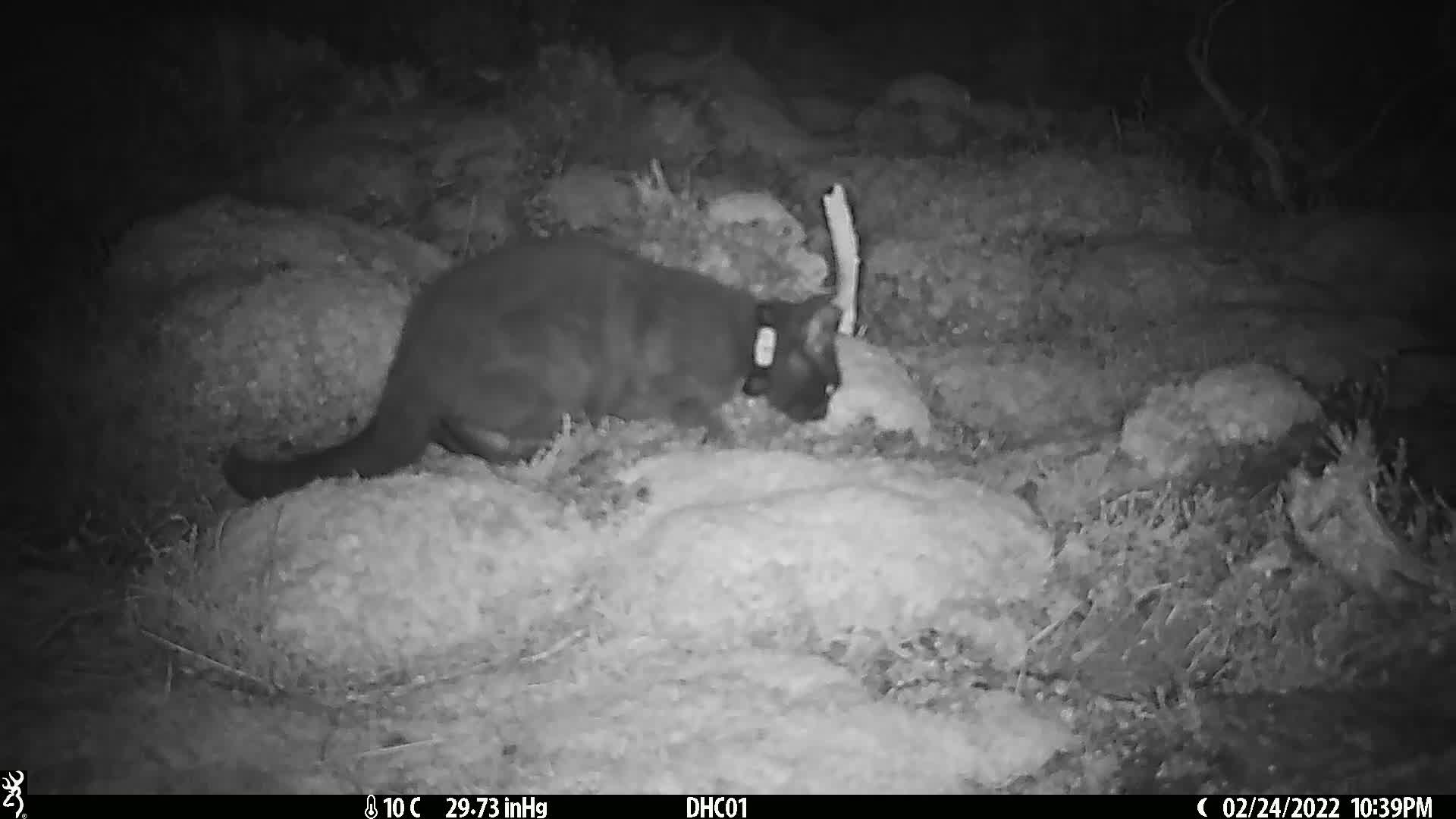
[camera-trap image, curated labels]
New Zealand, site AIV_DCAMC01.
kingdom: Animalia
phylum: Chordata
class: Mammalia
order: Carnivora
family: Felidae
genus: Felis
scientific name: Felis catus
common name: domestic cat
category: cat